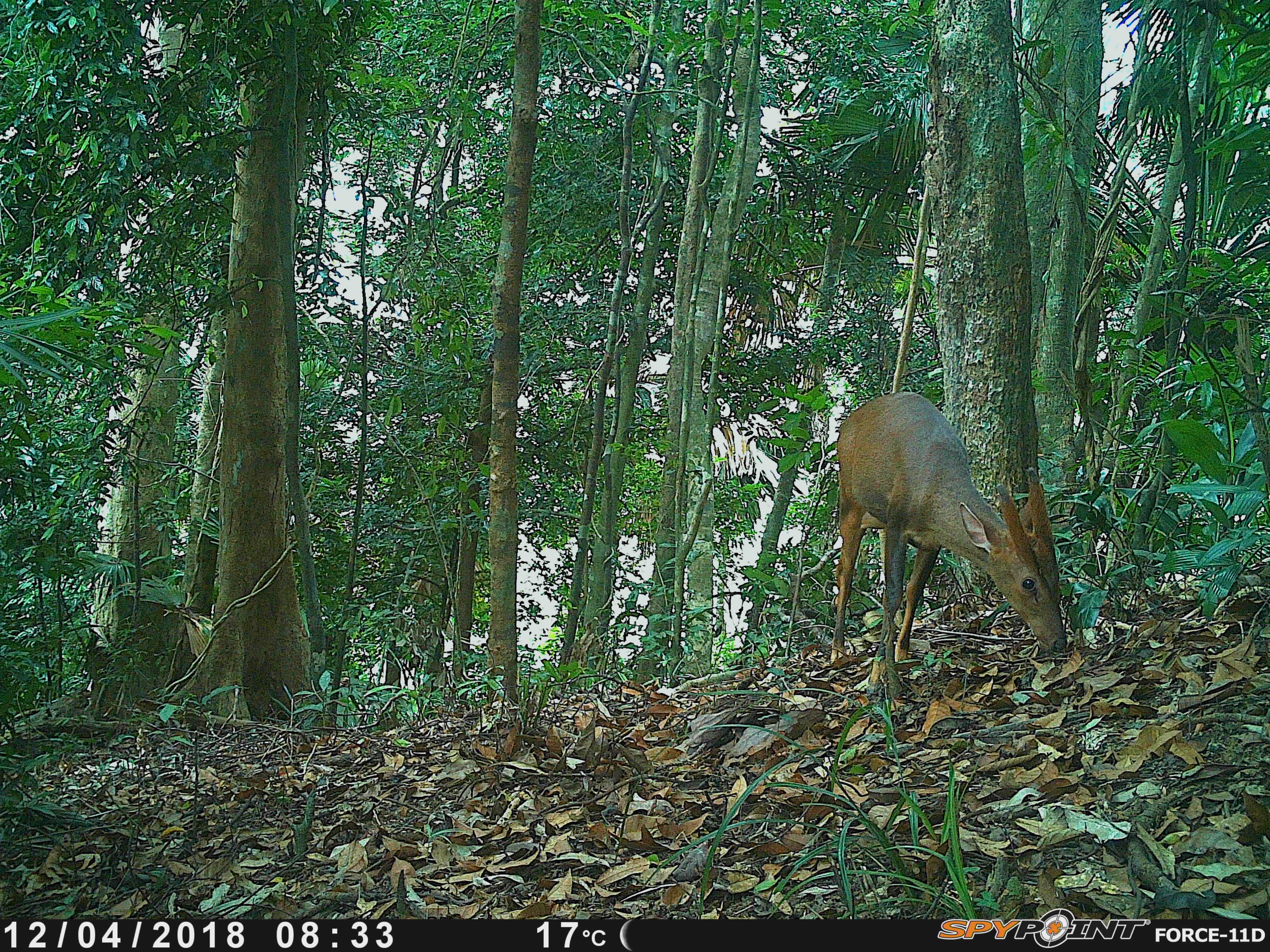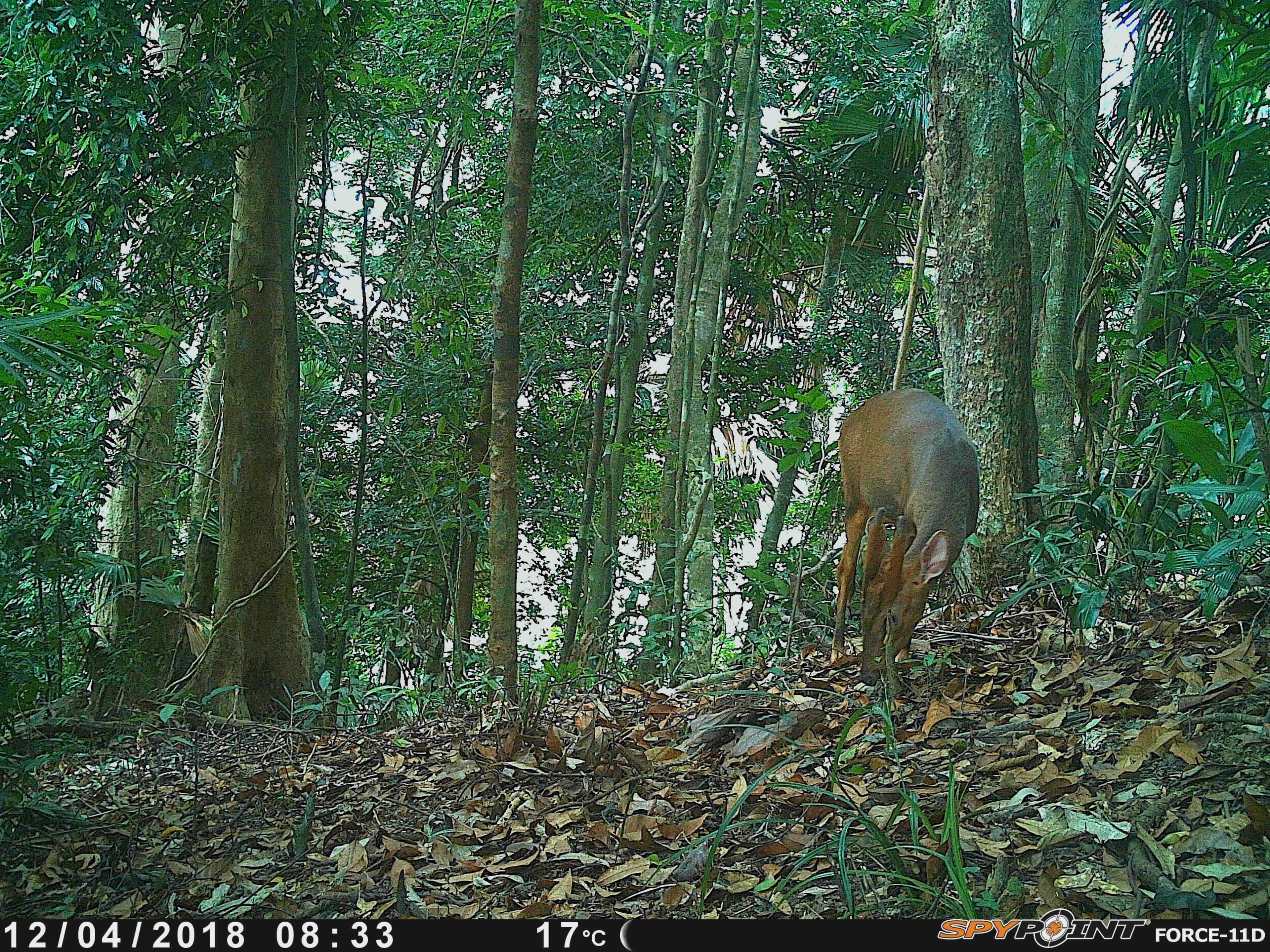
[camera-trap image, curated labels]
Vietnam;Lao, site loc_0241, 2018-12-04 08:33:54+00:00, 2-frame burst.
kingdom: Animalia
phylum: Chordata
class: Mammalia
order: Artiodactyla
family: Cervidae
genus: Muntiacus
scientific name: Muntiacus vuquangensis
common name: large-antlered muntjac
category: large antlered muntjac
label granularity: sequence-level